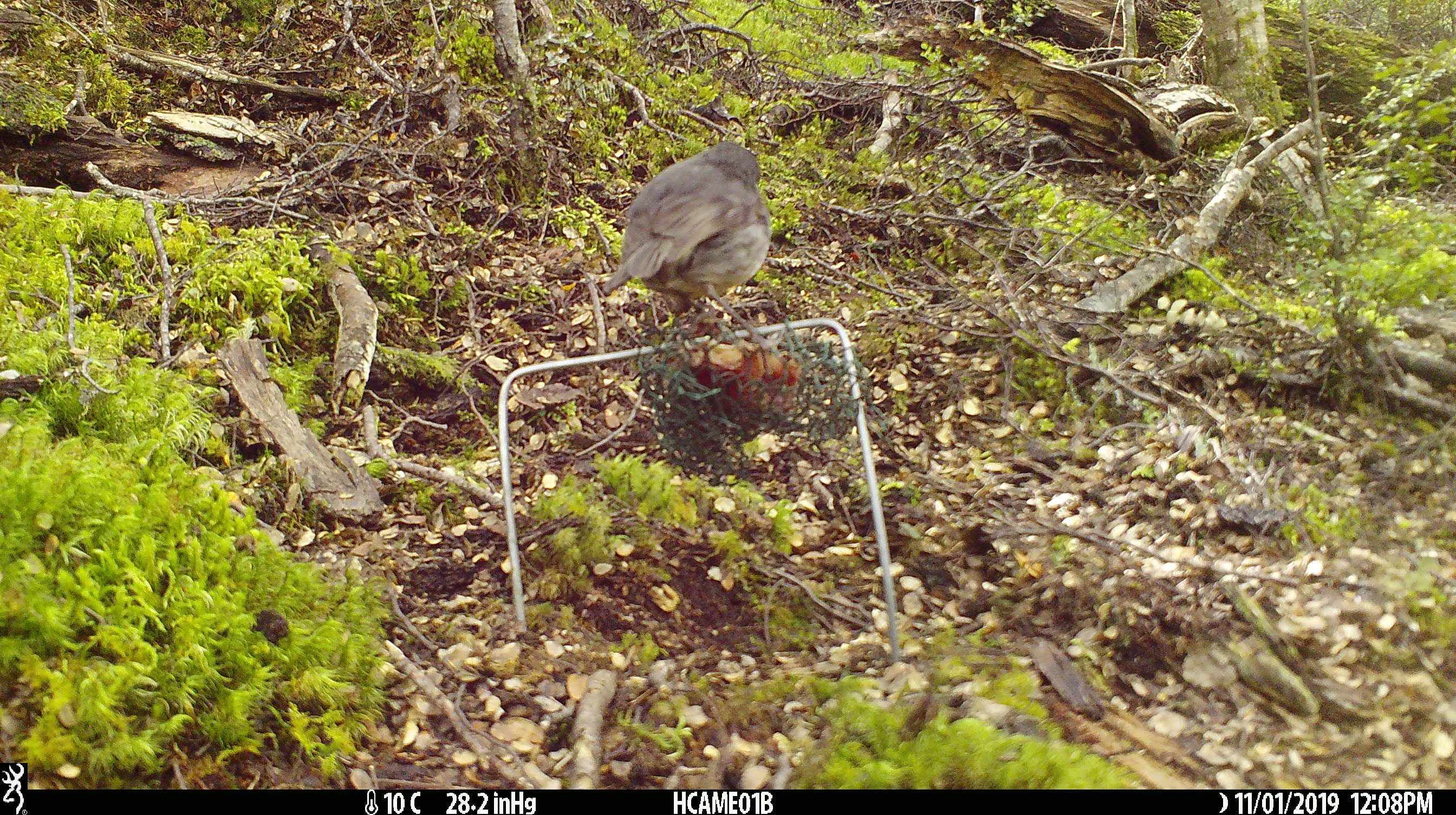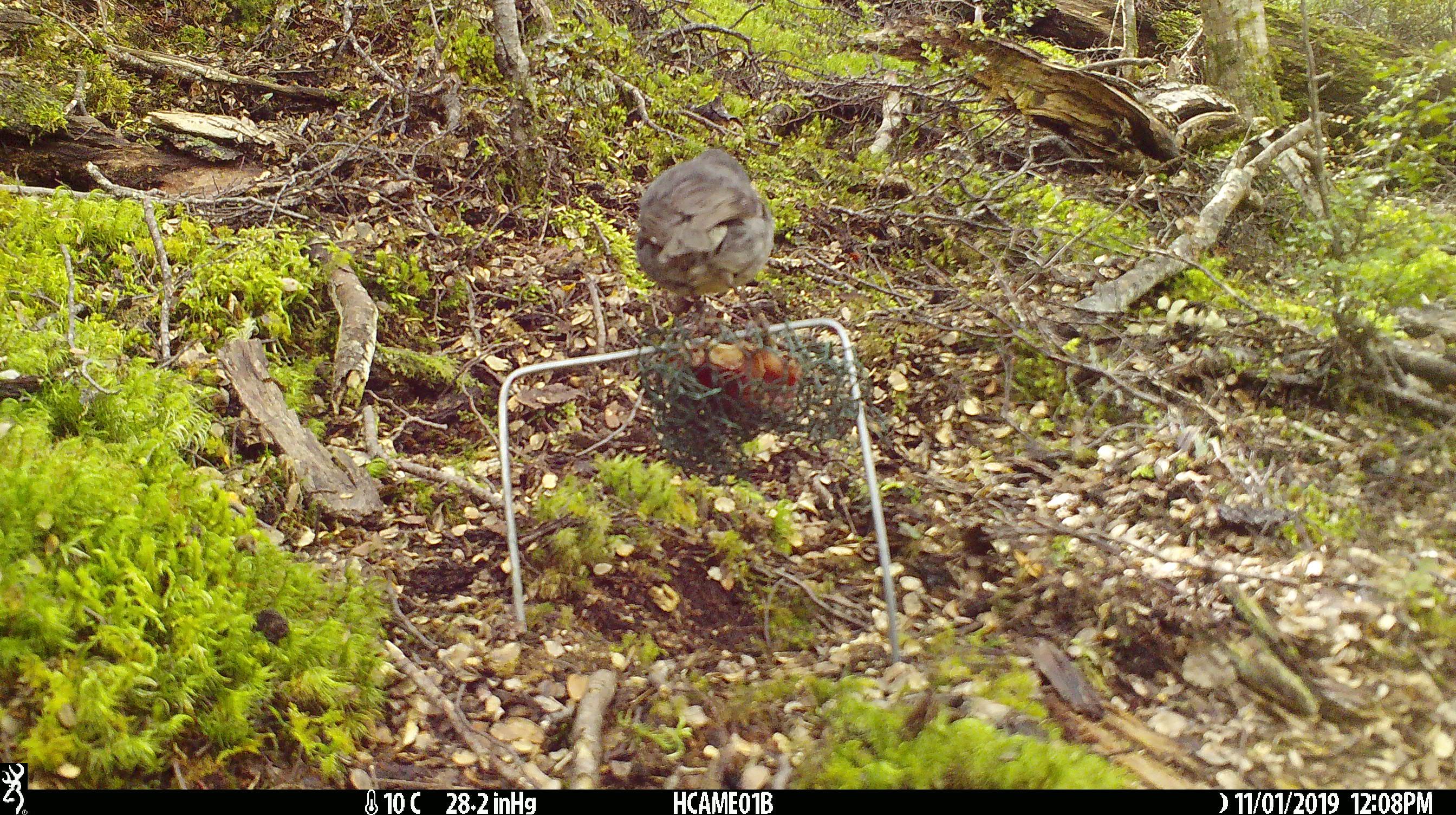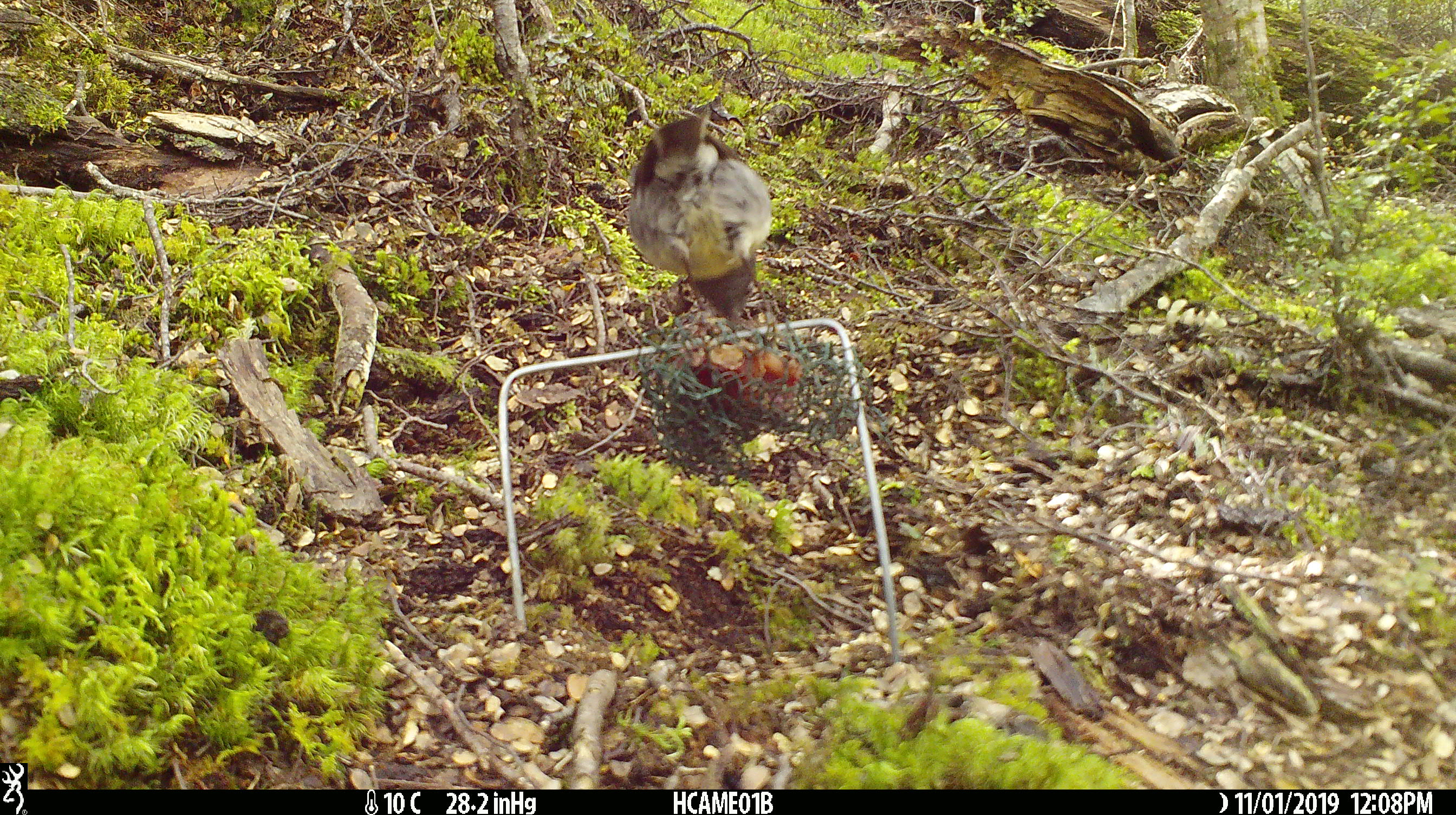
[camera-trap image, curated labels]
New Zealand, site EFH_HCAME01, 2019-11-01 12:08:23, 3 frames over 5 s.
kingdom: Animalia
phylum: Chordata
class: Aves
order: Passeriformes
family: Petroicidae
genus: Petroica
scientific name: Petroica australis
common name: new zealand robin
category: robin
Robin (new zealand robin) (Petroica australis).